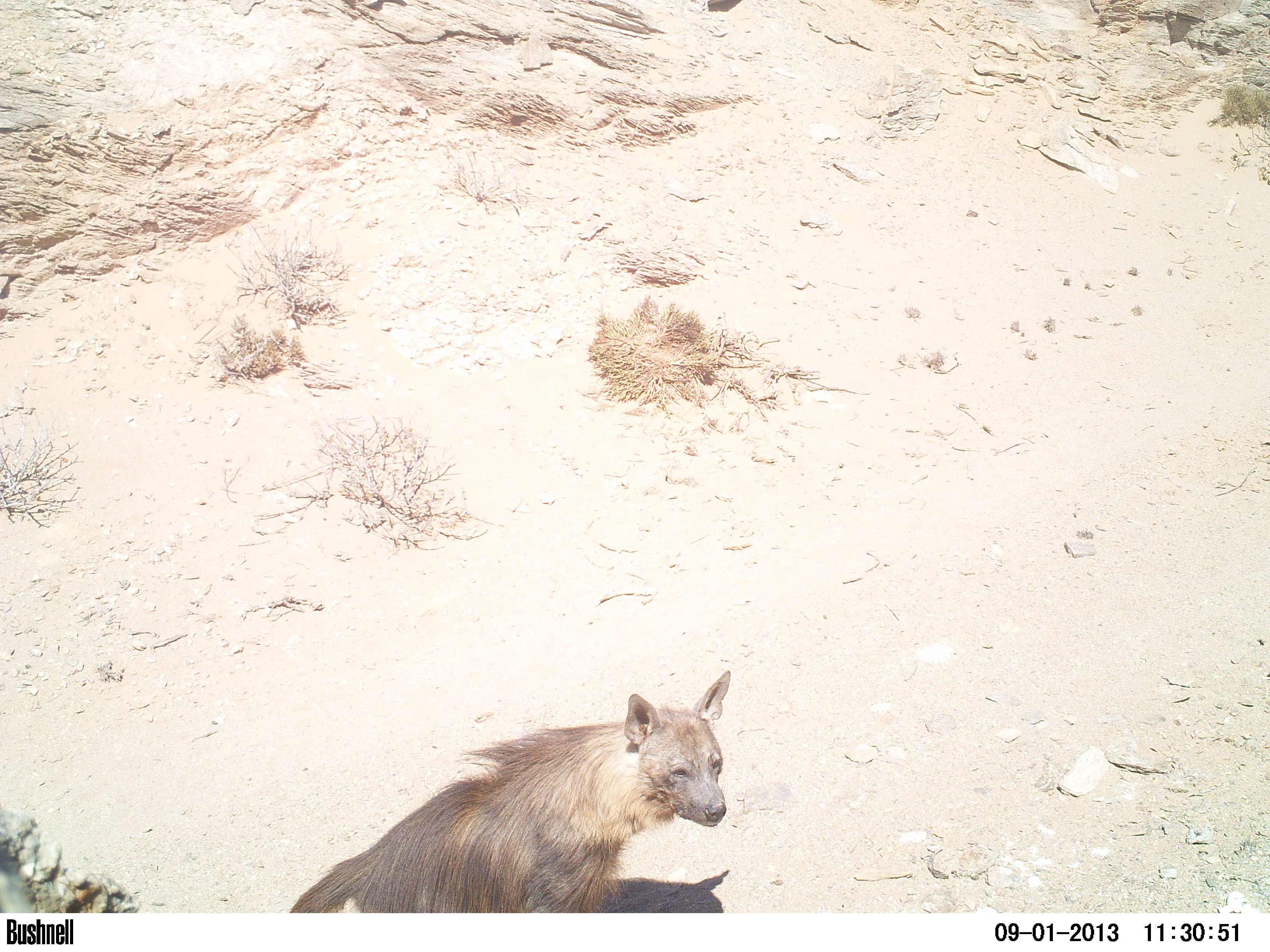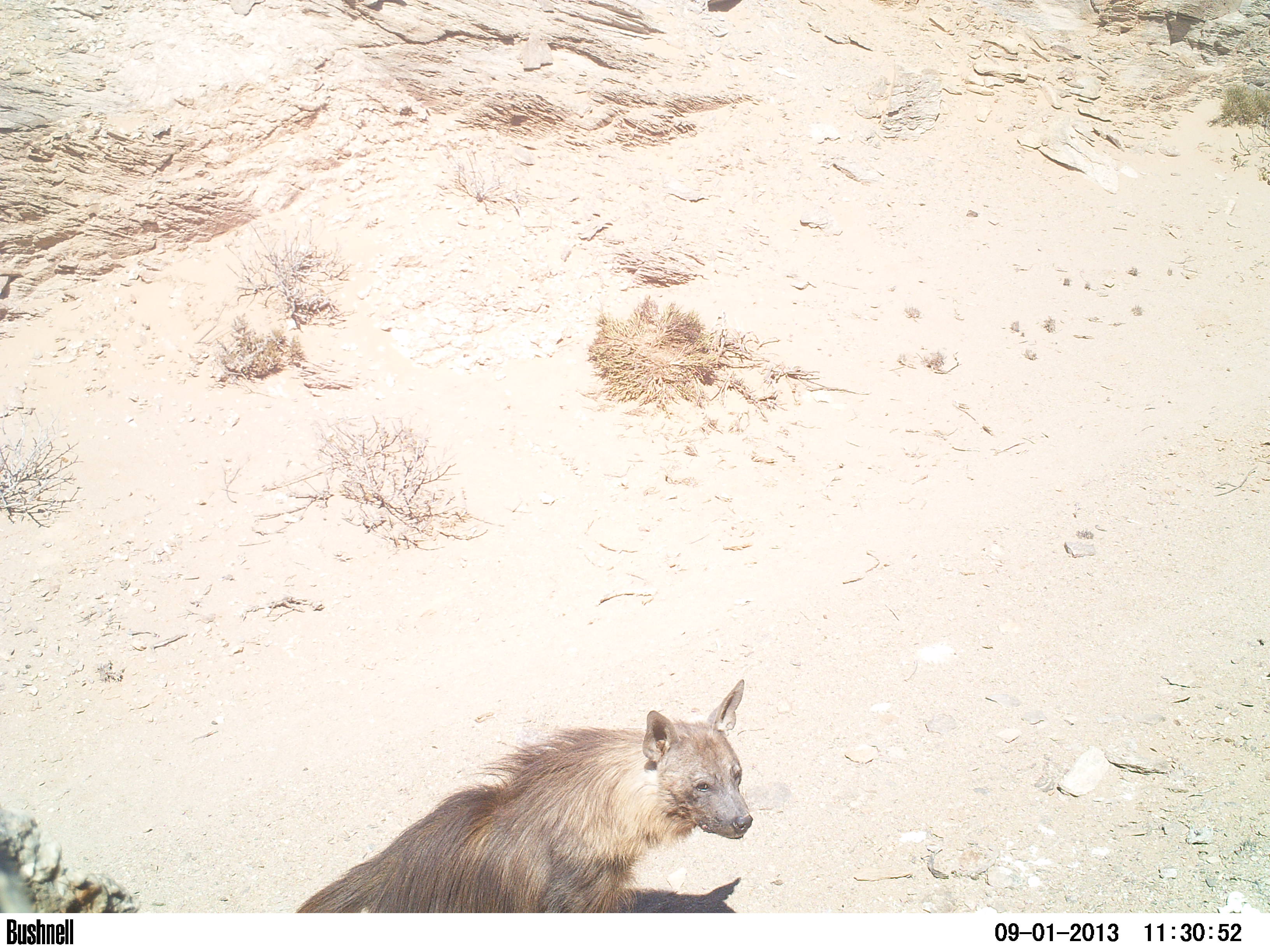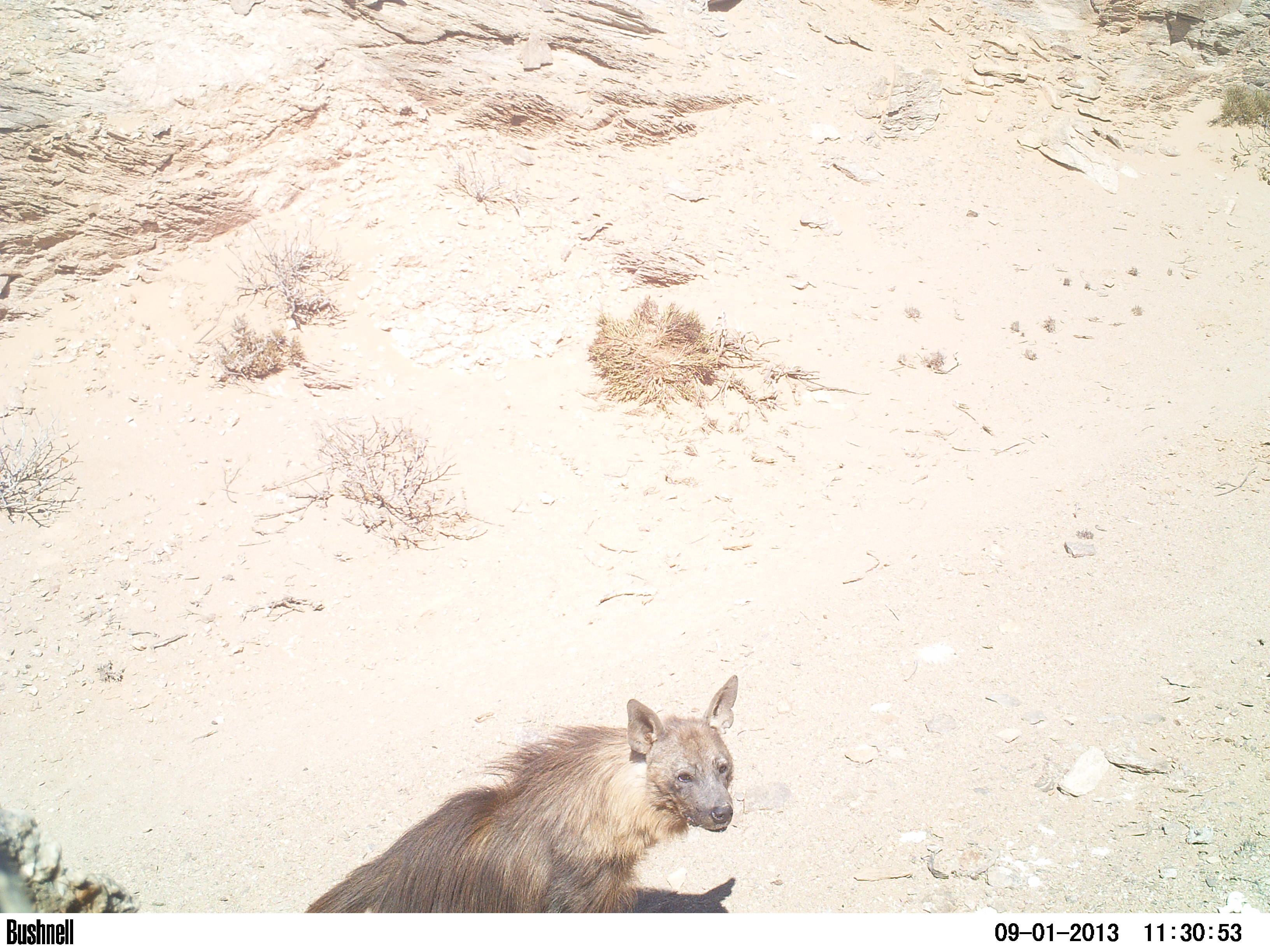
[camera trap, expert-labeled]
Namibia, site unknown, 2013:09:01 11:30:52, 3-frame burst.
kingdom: Animalia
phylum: Chordata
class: Mammalia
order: Carnivora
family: Hyaenidae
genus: Parahyaena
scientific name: Parahyaena brunnea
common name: brown hyena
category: hyaena brunnea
Hyaena brunnea (brown hyena) (Parahyaena brunnea).